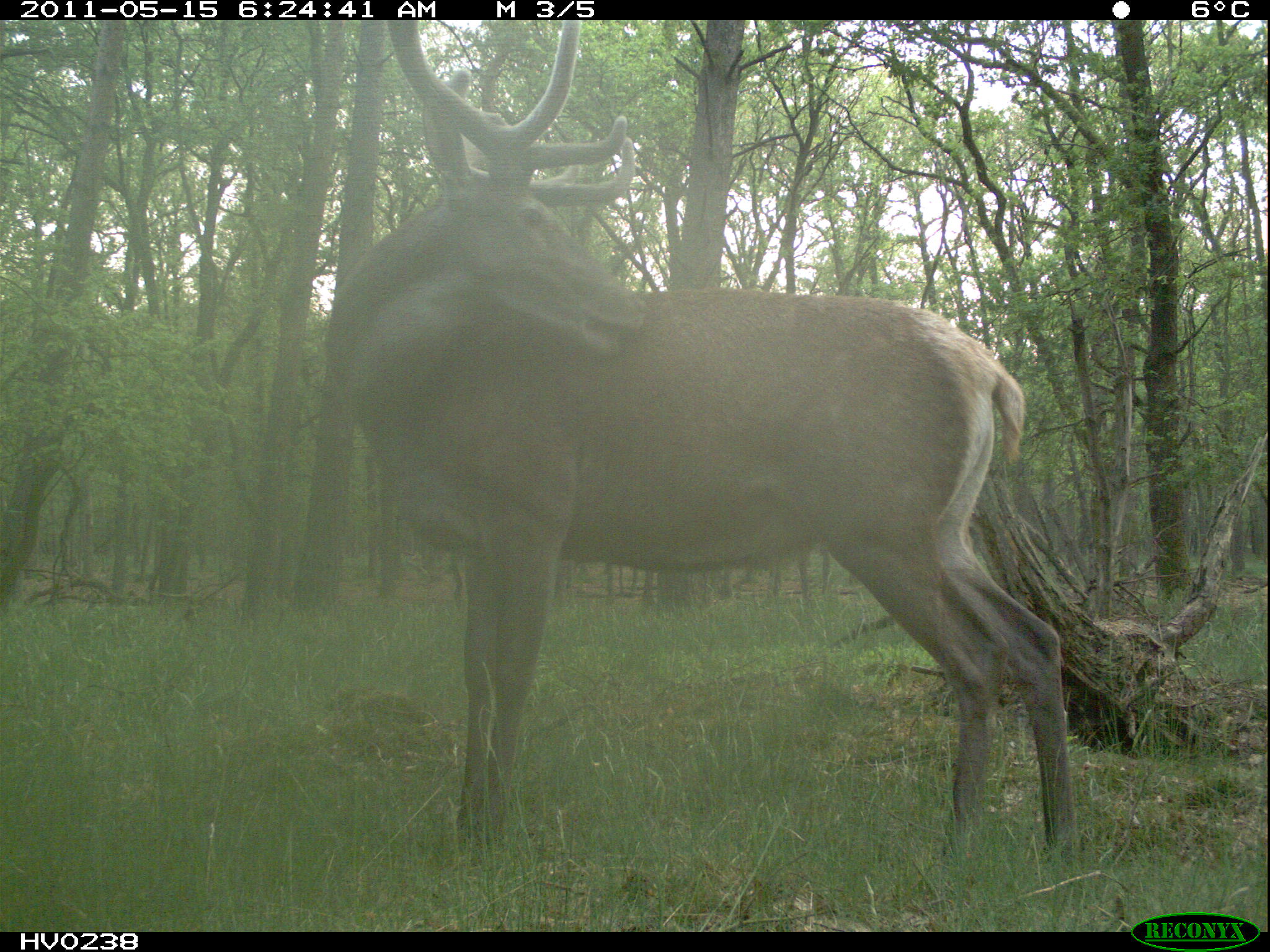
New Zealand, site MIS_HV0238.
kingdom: Animalia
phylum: Chordata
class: Mammalia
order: Artiodactyla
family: Cervidae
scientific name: Cervidae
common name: deer